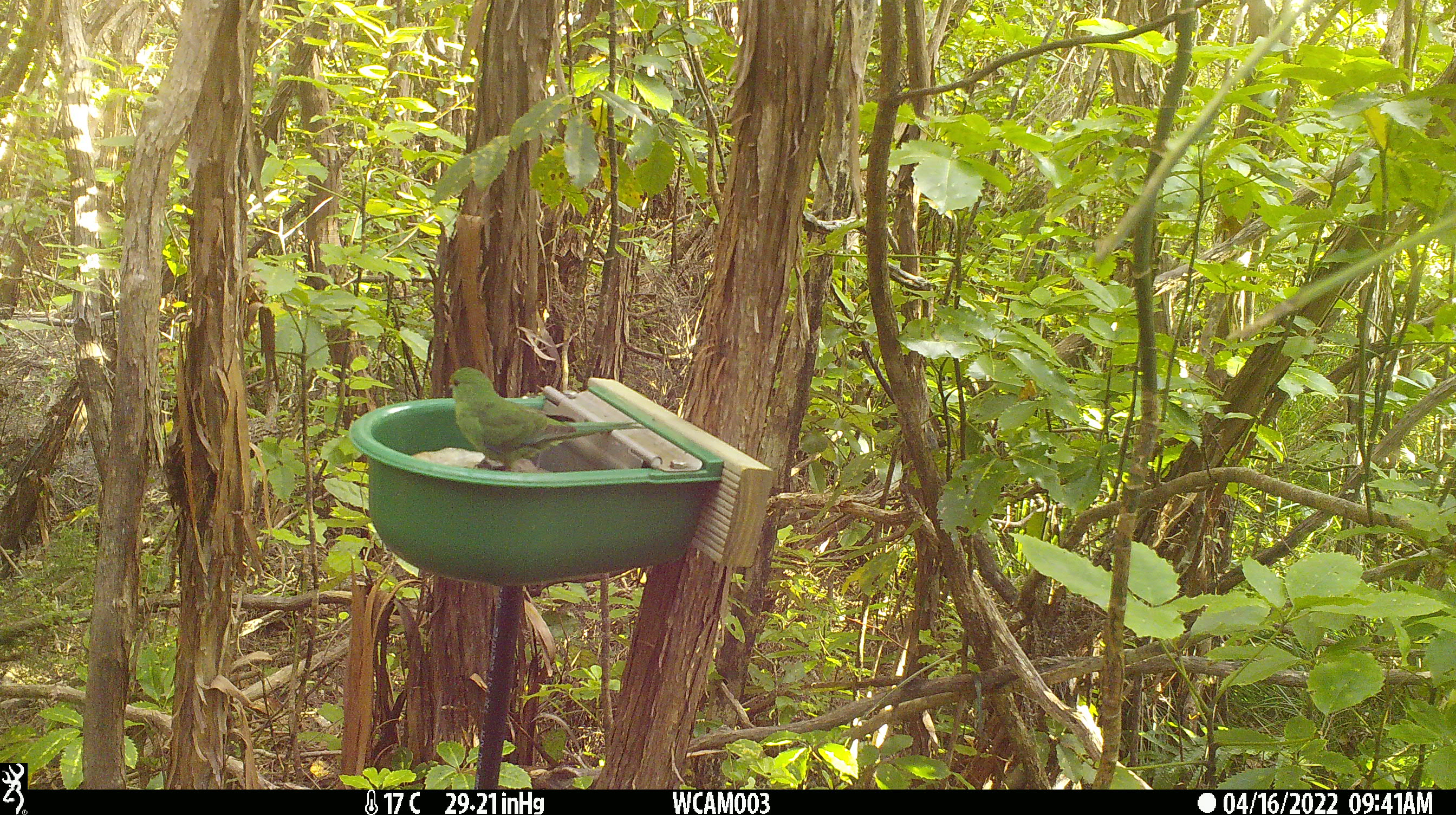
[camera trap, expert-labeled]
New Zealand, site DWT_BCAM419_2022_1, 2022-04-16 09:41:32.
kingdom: Animalia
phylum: Chordata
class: Aves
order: Psittaciformes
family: Psittaculidae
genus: Cyanoramphus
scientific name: Cyanoramphus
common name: parakeet